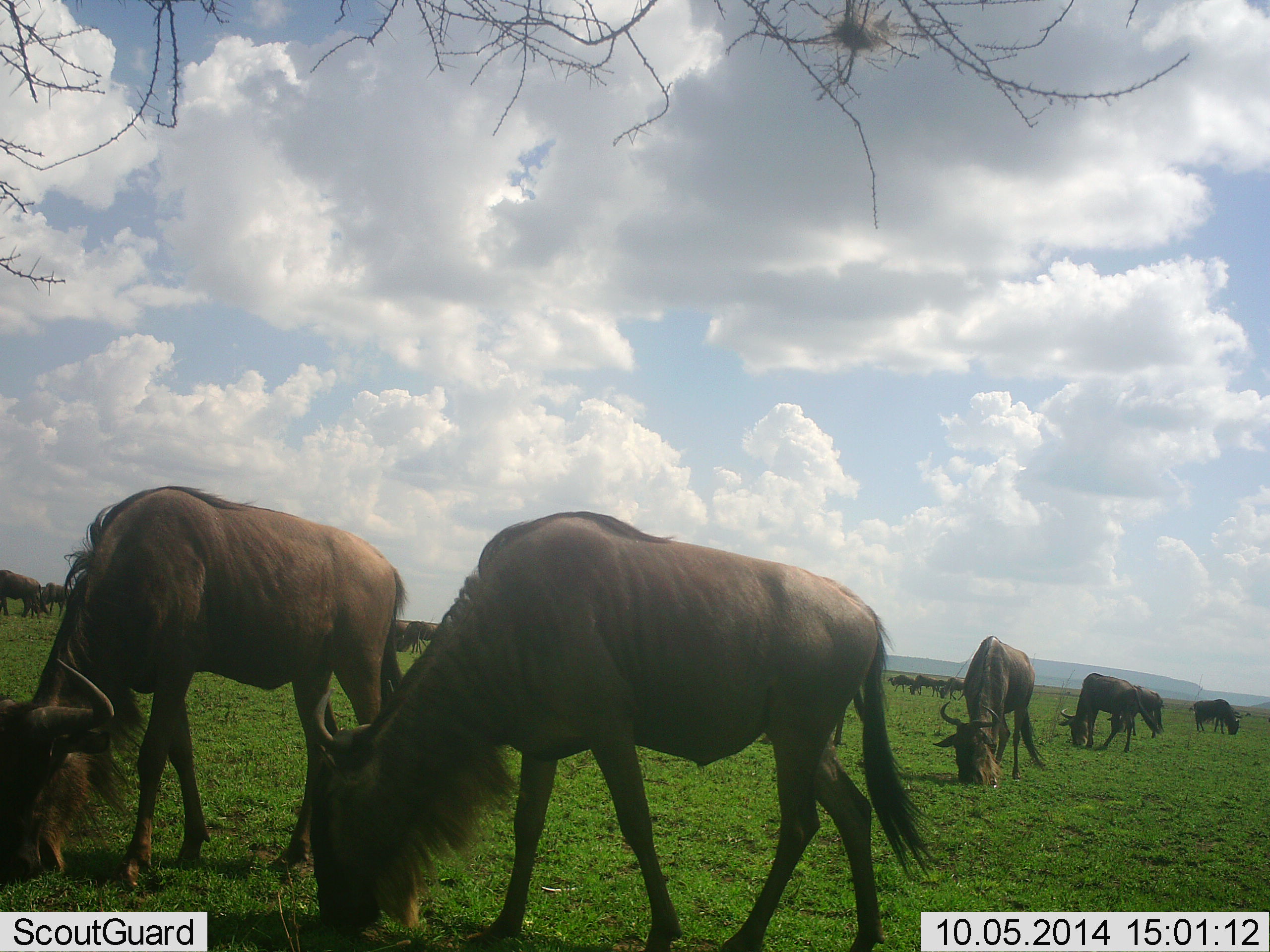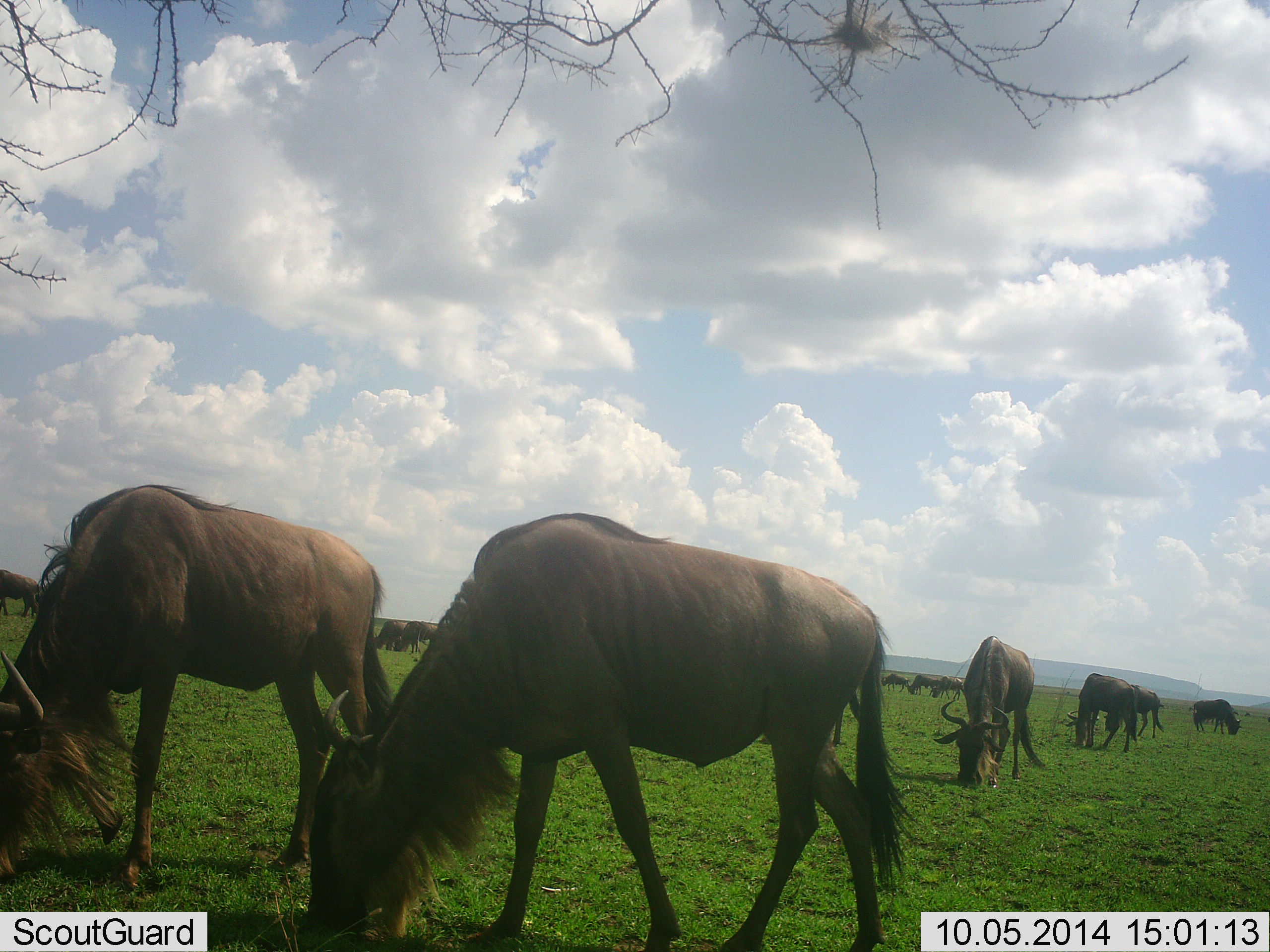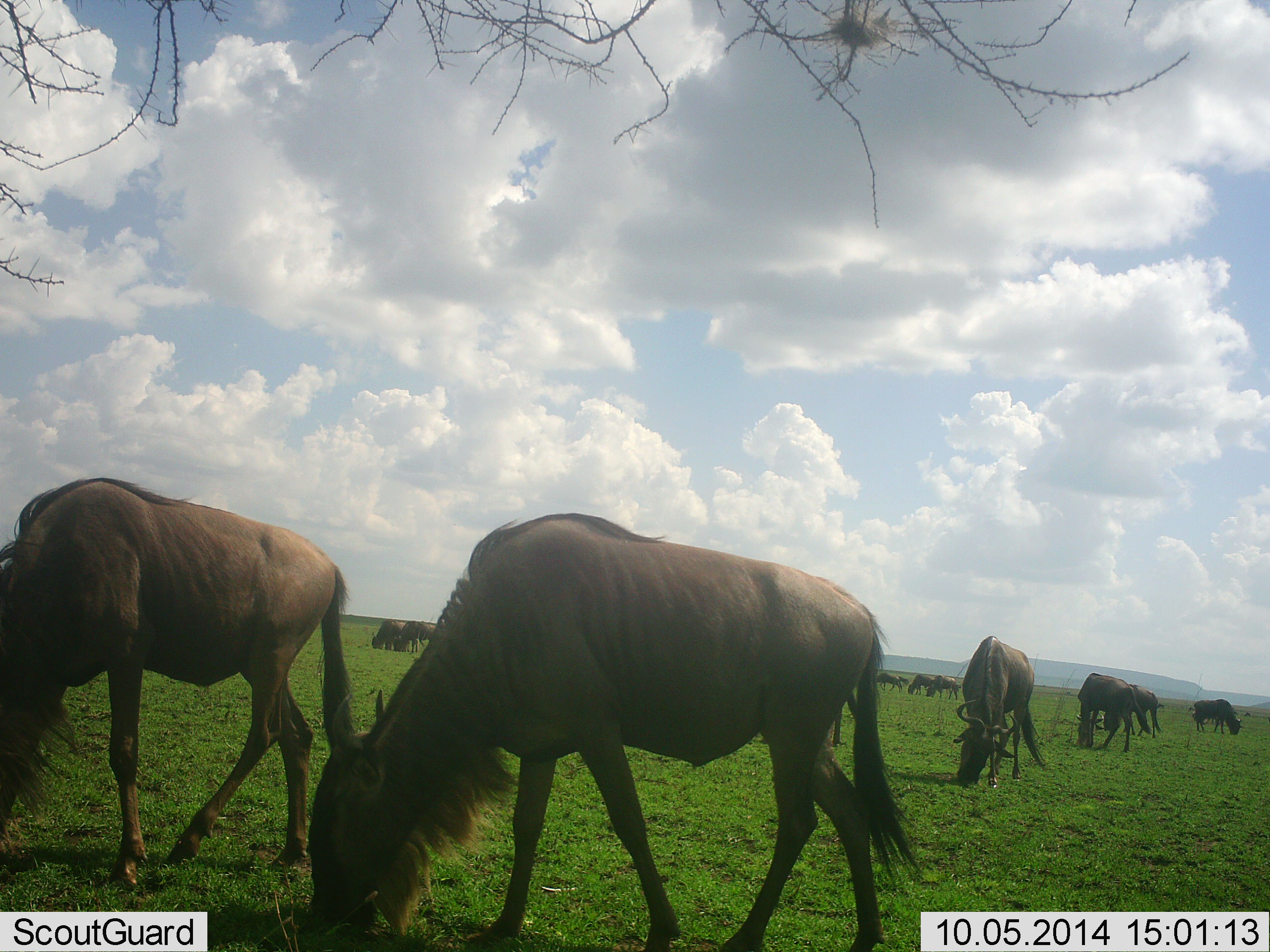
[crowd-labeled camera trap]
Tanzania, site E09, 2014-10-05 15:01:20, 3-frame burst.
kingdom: Animalia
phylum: Chordata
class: Mammalia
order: Artiodactyla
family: Bovidae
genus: Connochaetes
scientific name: Connochaetes taurinus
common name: blue wildebeest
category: wildebeest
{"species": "wildebeest (blue wildebeest) (Connochaetes taurinus)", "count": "11-50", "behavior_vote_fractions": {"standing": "30%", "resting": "0%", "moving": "20%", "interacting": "0%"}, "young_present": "0%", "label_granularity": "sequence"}